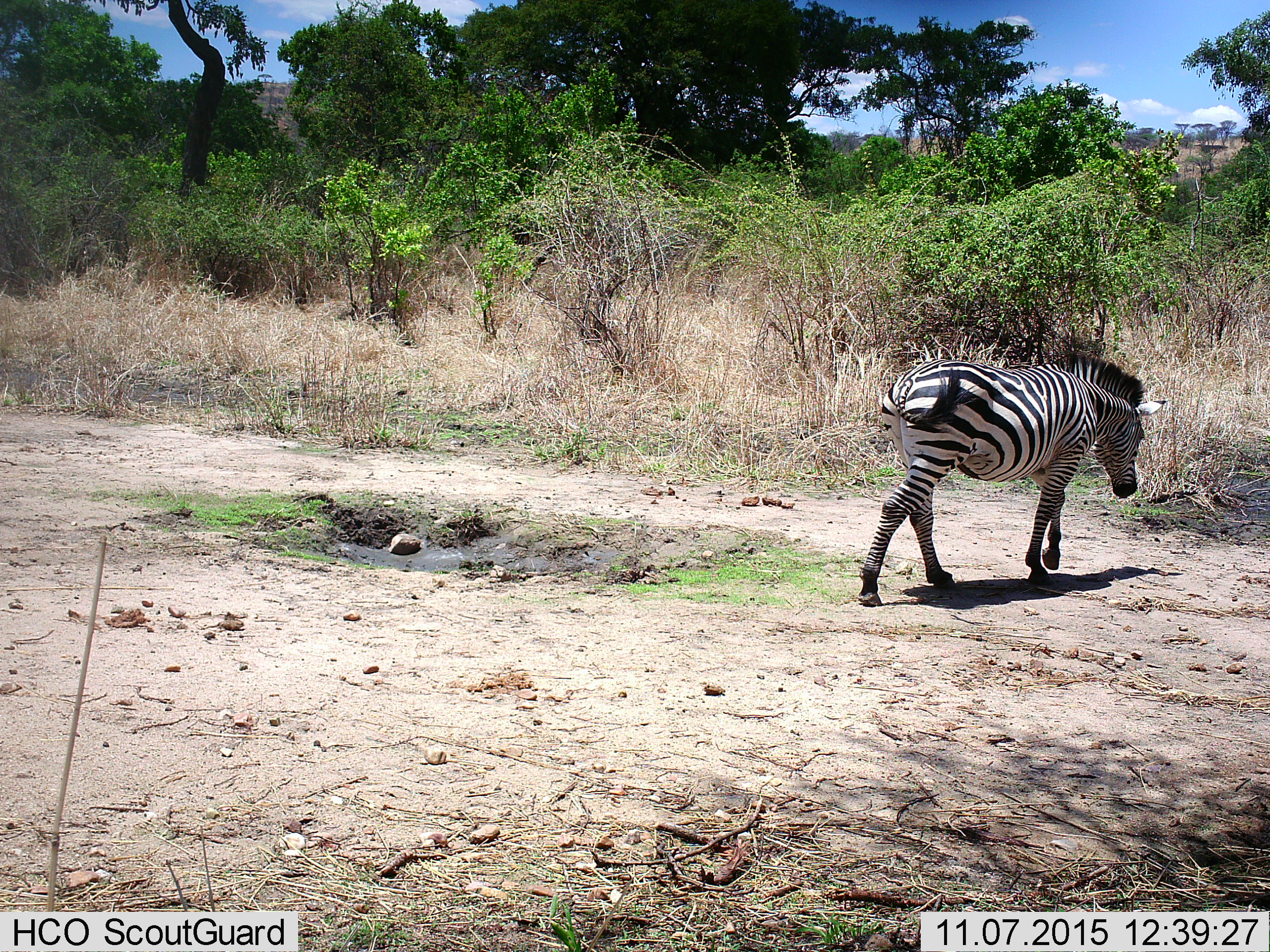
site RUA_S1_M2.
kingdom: Animalia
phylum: Chordata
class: Mammalia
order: Perissodactyla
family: Equidae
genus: Equus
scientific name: Equus quagga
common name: plains zebra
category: zebraplains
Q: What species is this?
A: Zebraplains (plains zebra) (Equus quagga).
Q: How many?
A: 1.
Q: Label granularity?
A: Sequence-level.